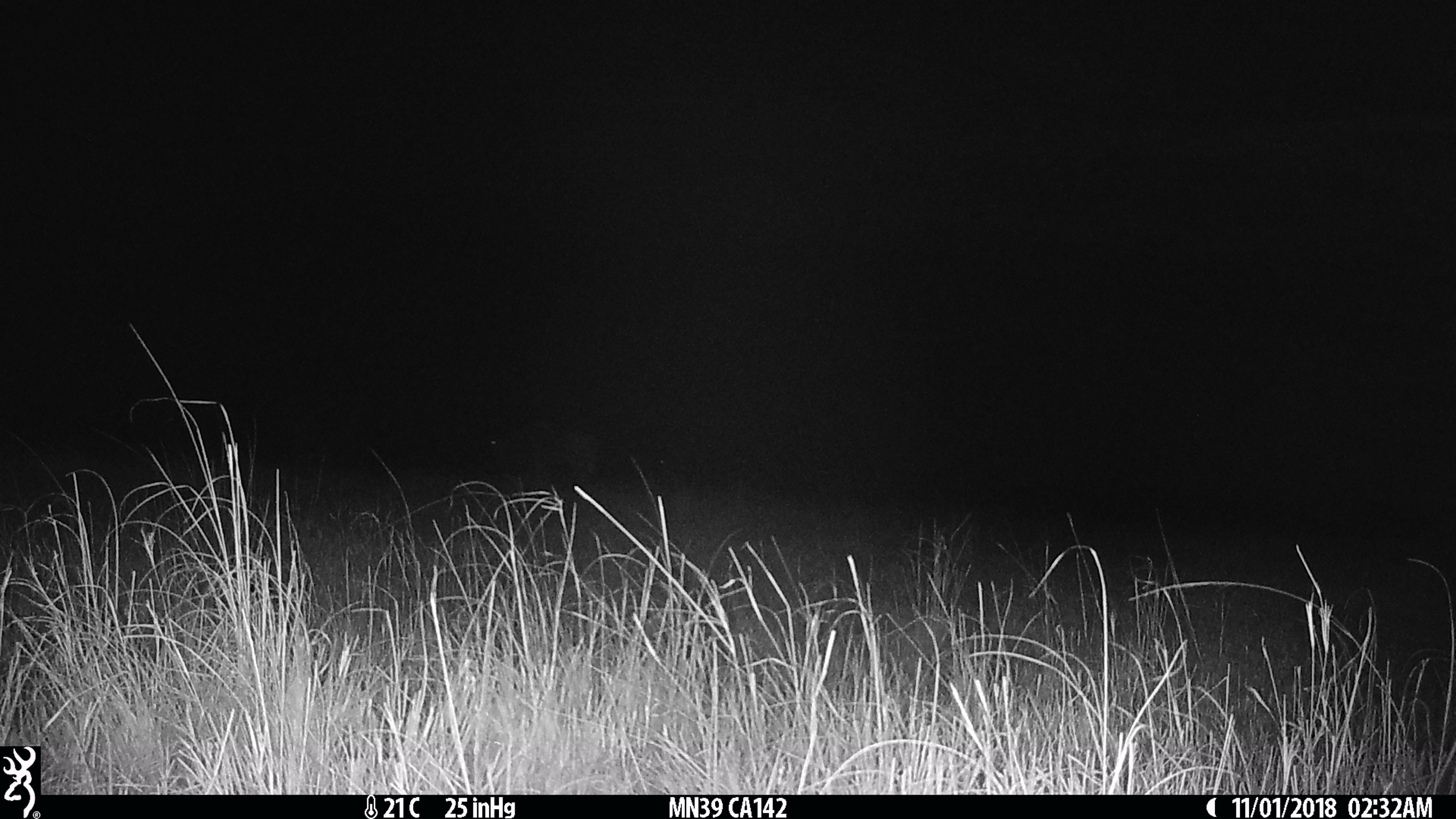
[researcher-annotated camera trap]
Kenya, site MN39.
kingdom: Animalia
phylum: Chordata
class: Mammalia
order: Artiodactyla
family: Bovidae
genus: Connochaetes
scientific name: Connochaetes taurinus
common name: blue wildebeest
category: wildebeest